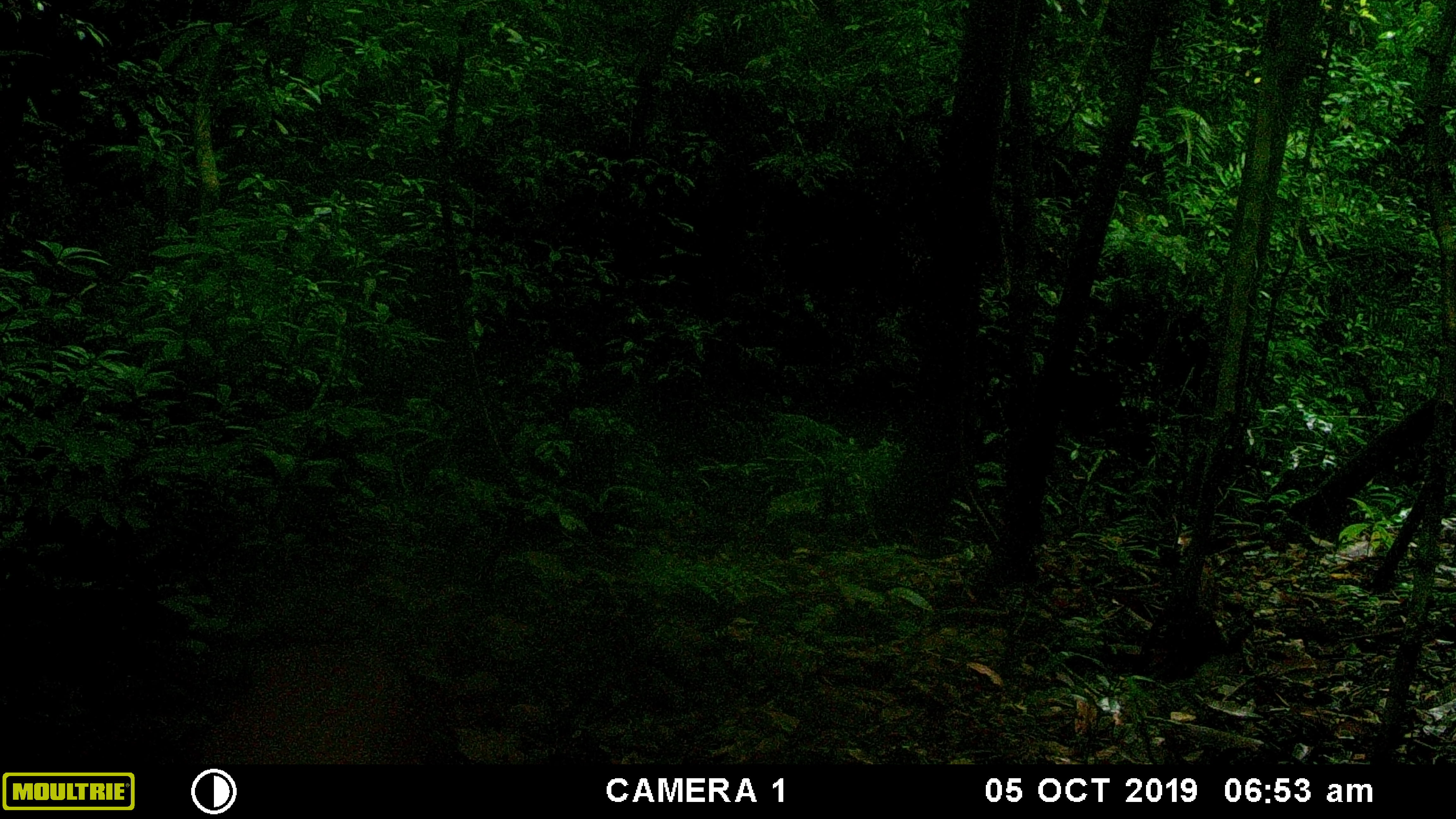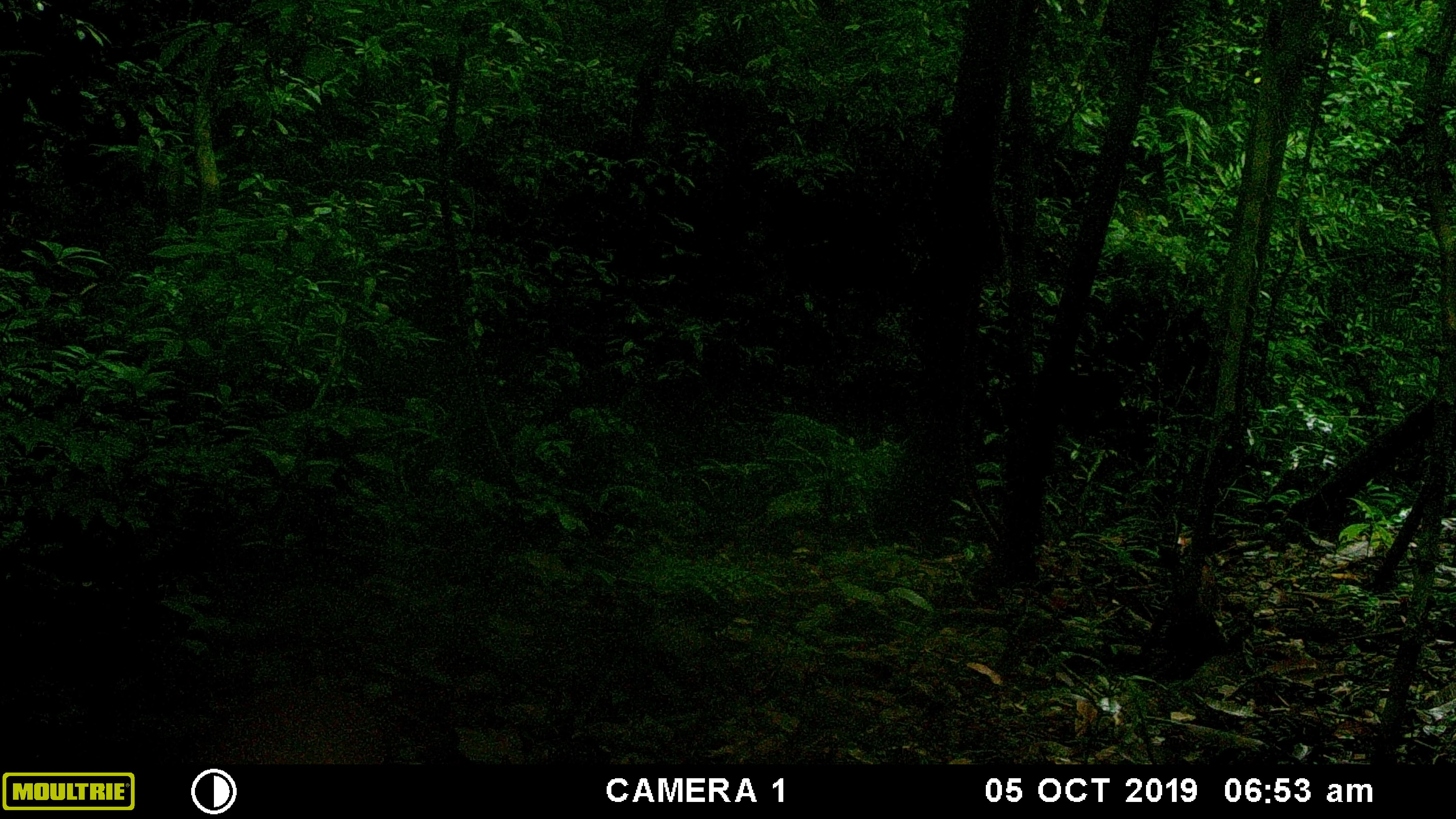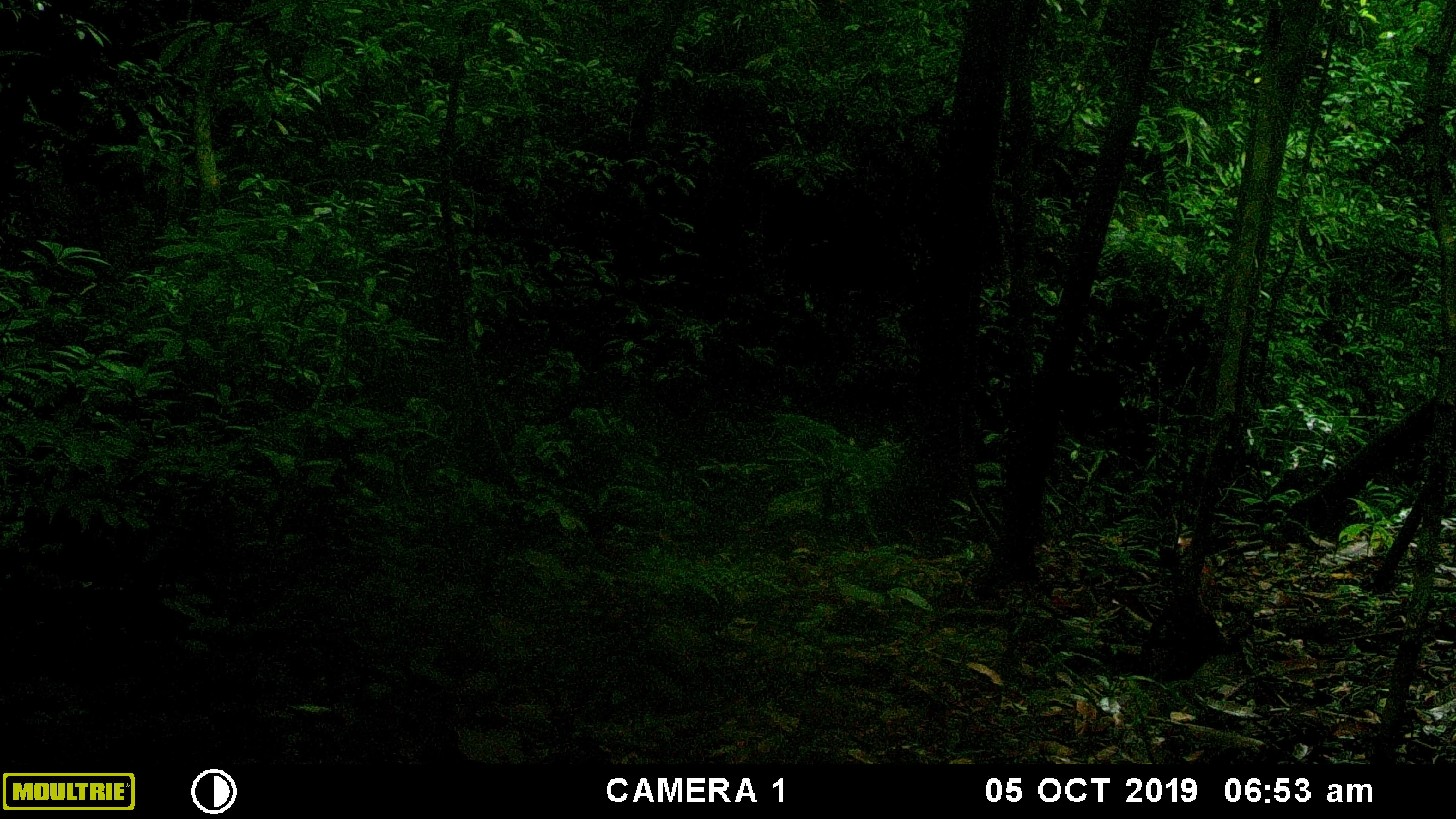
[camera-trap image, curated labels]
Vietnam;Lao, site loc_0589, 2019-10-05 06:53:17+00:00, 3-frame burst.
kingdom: Animalia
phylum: Chordata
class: Mammalia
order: Artiodactyla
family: Cervidae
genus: Muntiacus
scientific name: Muntiacus muntjak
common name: red muntjac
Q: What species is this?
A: Red muntjac (Muntiacus muntjak).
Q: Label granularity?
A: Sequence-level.